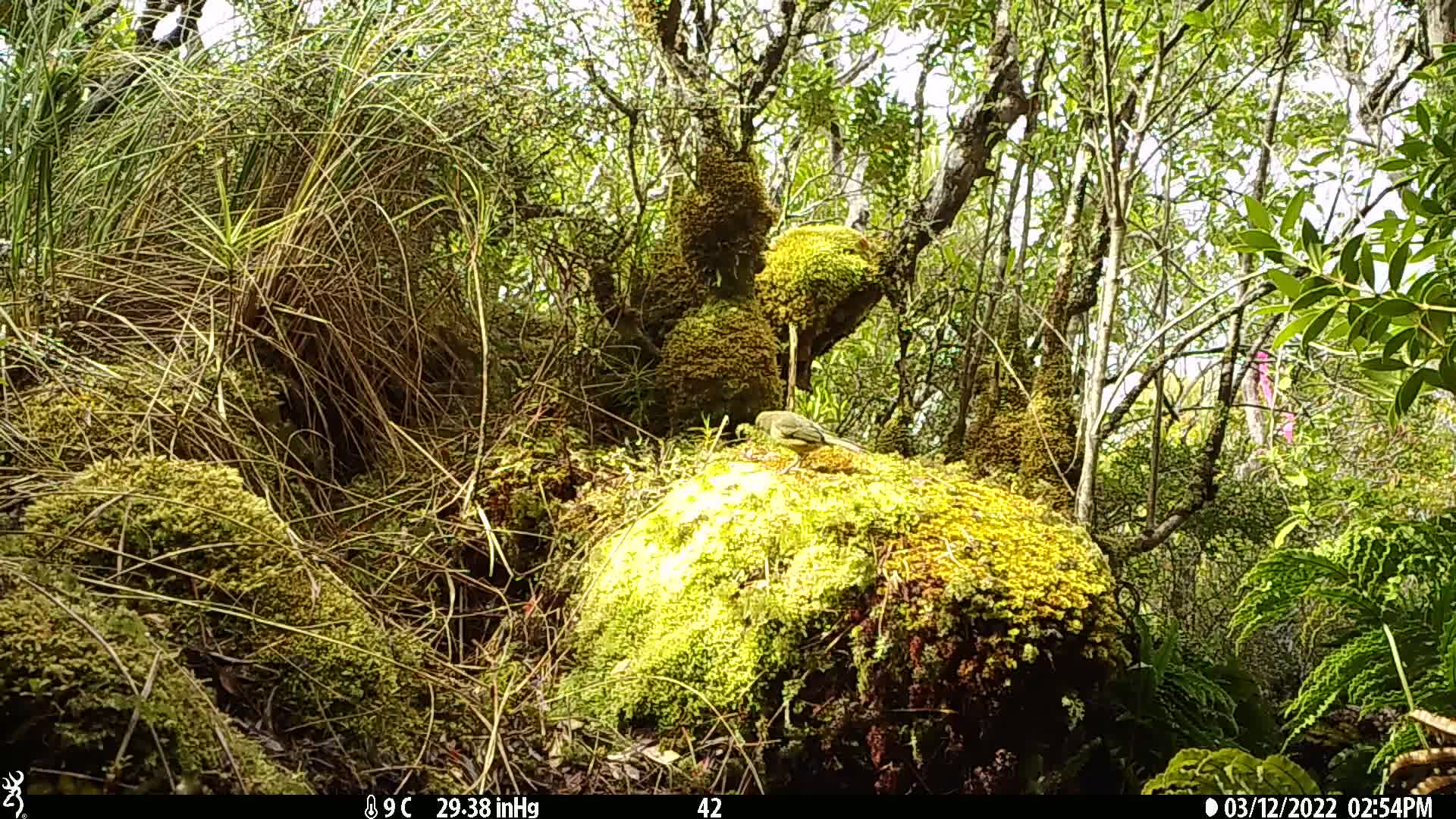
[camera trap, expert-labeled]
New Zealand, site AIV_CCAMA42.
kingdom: Animalia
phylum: Chordata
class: Aves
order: Passeriformes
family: Meliphagidae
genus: Anthornis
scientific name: Anthornis melanura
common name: new zealand bellbird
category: bellbird